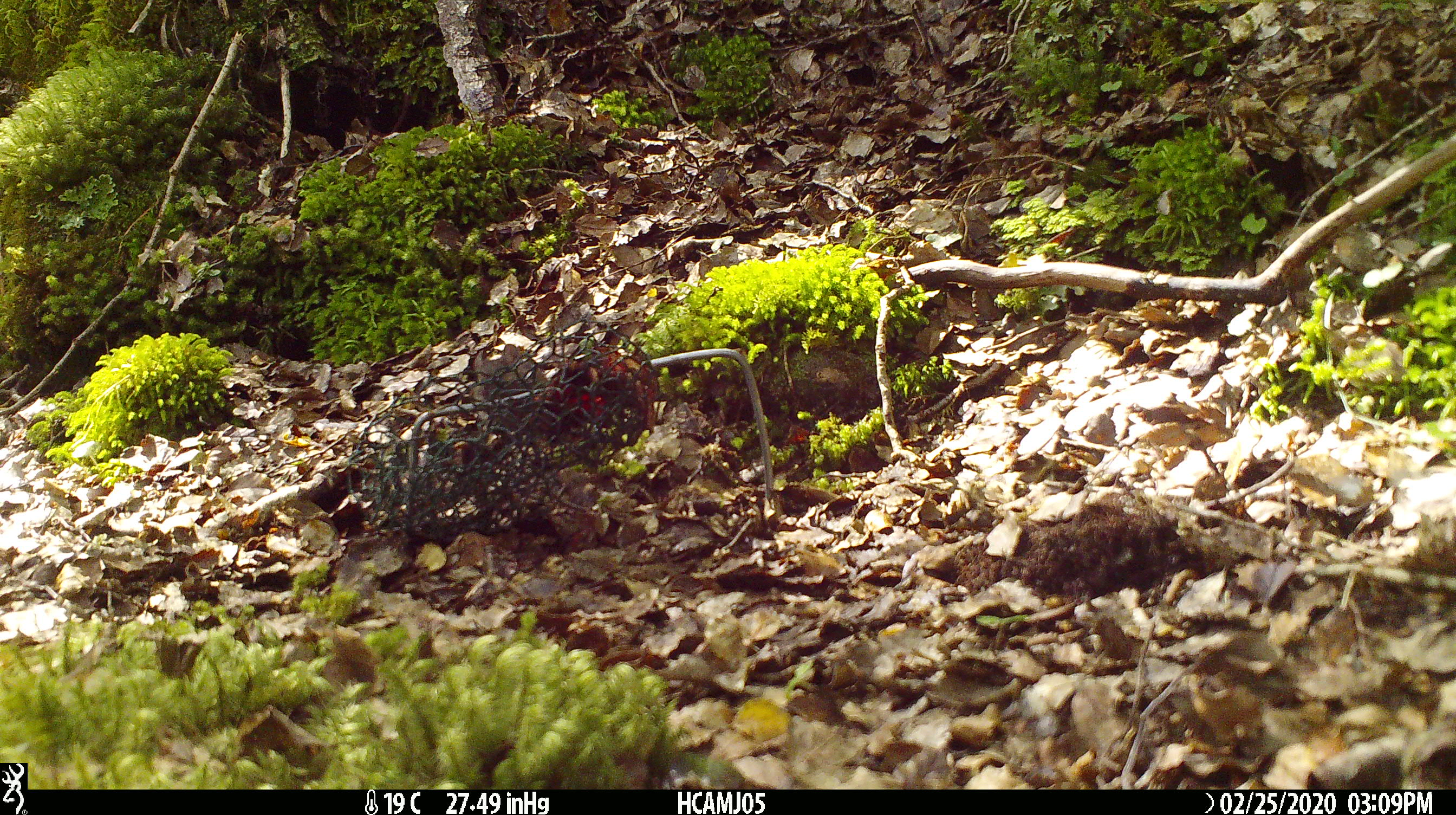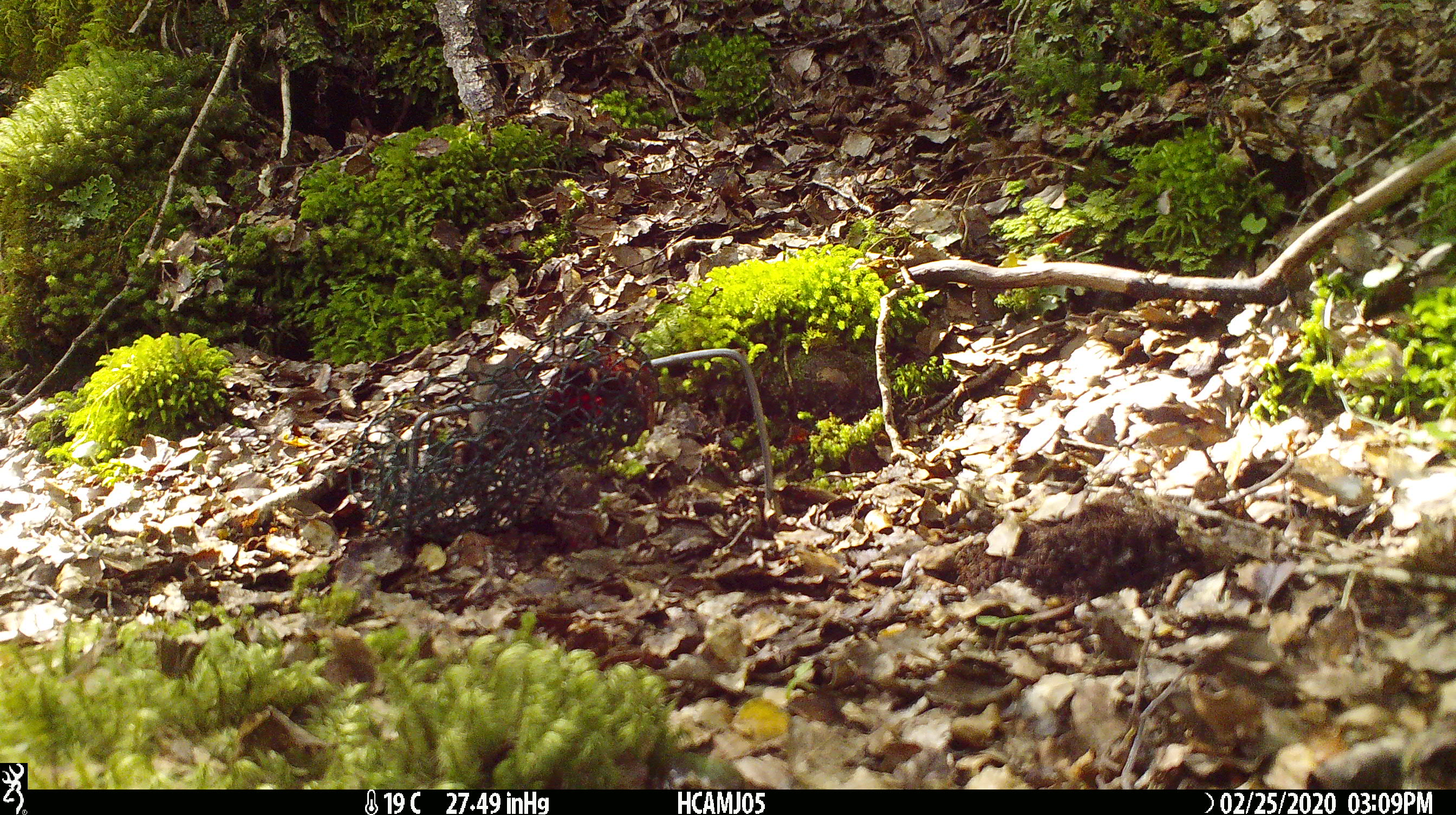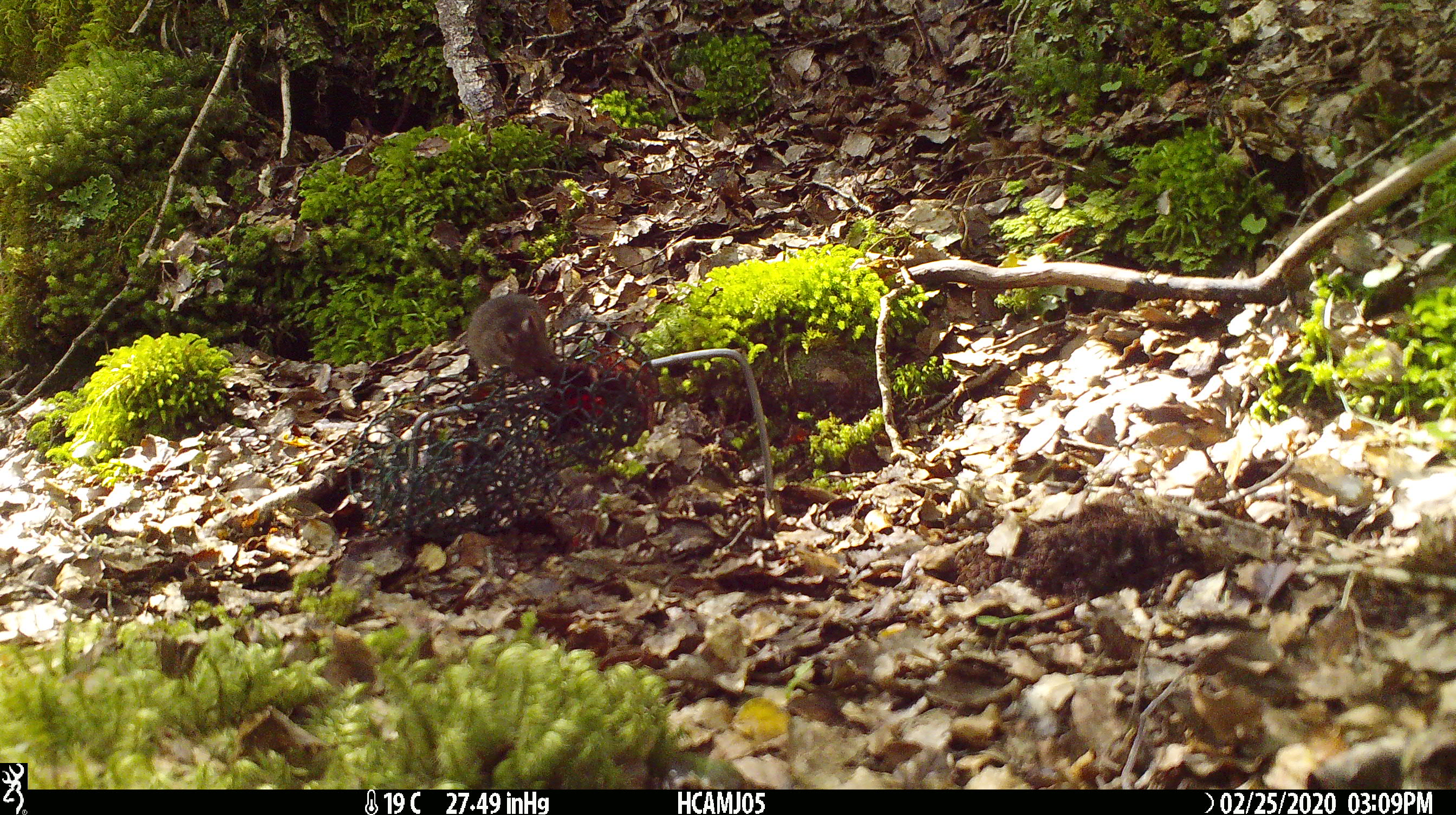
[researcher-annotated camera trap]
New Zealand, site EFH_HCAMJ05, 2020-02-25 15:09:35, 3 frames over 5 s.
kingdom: Animalia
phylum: Chordata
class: Mammalia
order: Rodentia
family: Muridae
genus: Mus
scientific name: Mus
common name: mouse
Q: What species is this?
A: Mouse (Mus).